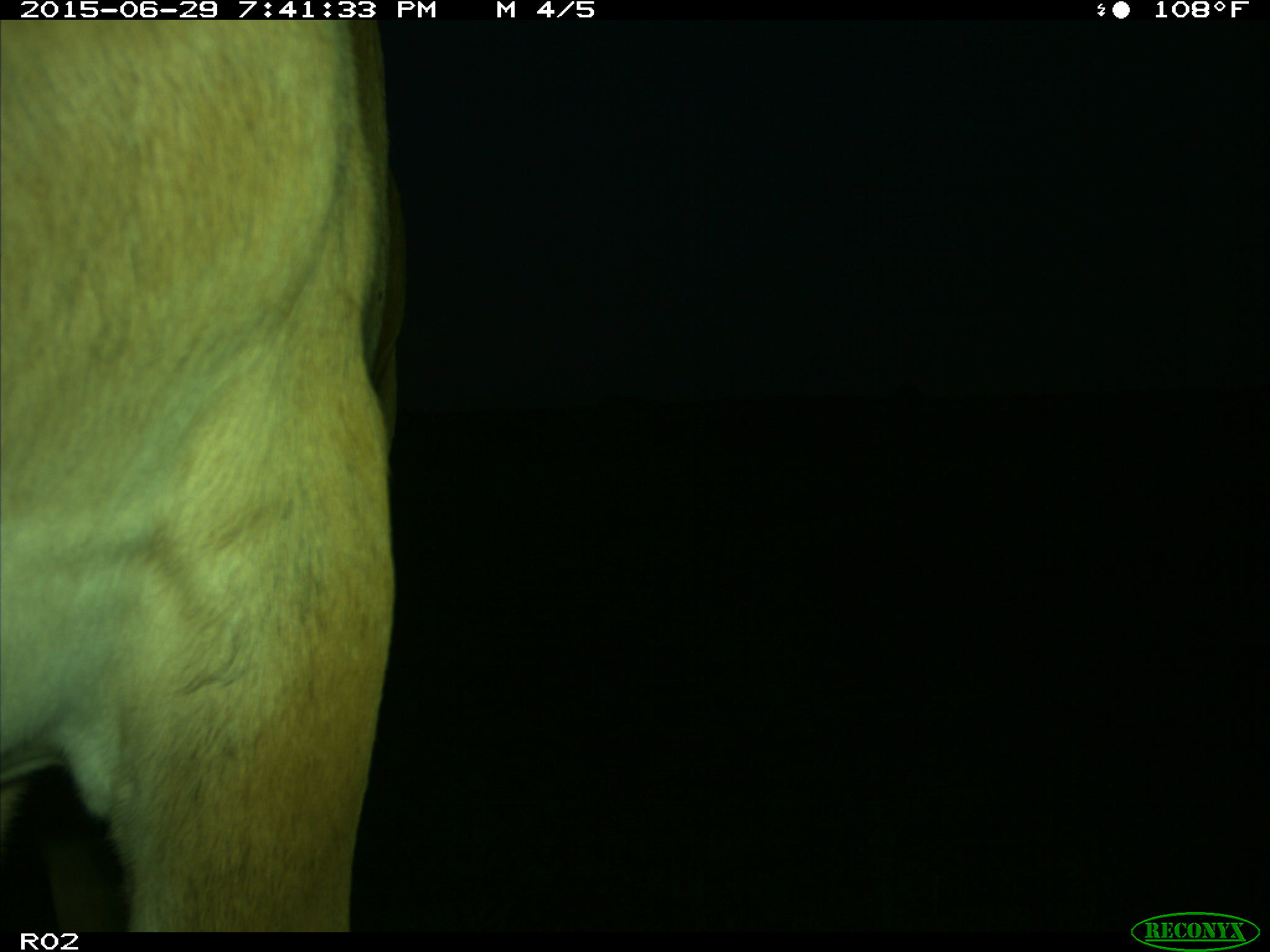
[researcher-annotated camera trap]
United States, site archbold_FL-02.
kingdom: Animalia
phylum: Chordata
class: Mammalia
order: Artiodactyla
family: Bovidae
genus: Bos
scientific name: Bos taurus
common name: domestic cow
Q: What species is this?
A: Bos taurus (domestic cow).